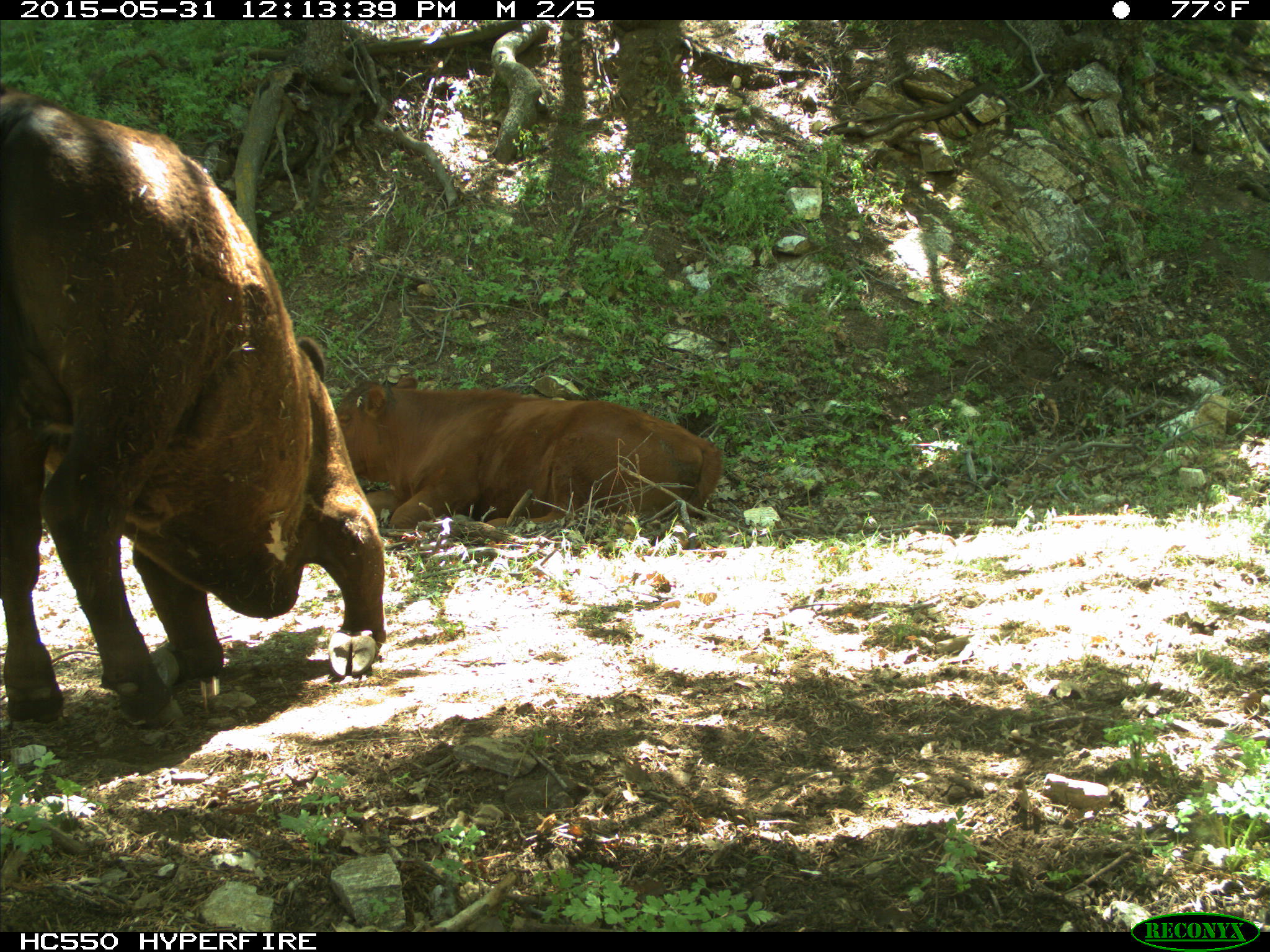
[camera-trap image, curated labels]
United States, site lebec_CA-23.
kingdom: Animalia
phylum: Chordata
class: Mammalia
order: Artiodactyla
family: Bovidae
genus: Bos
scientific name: Bos taurus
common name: domestic cow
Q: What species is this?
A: Bos taurus (domestic cow).